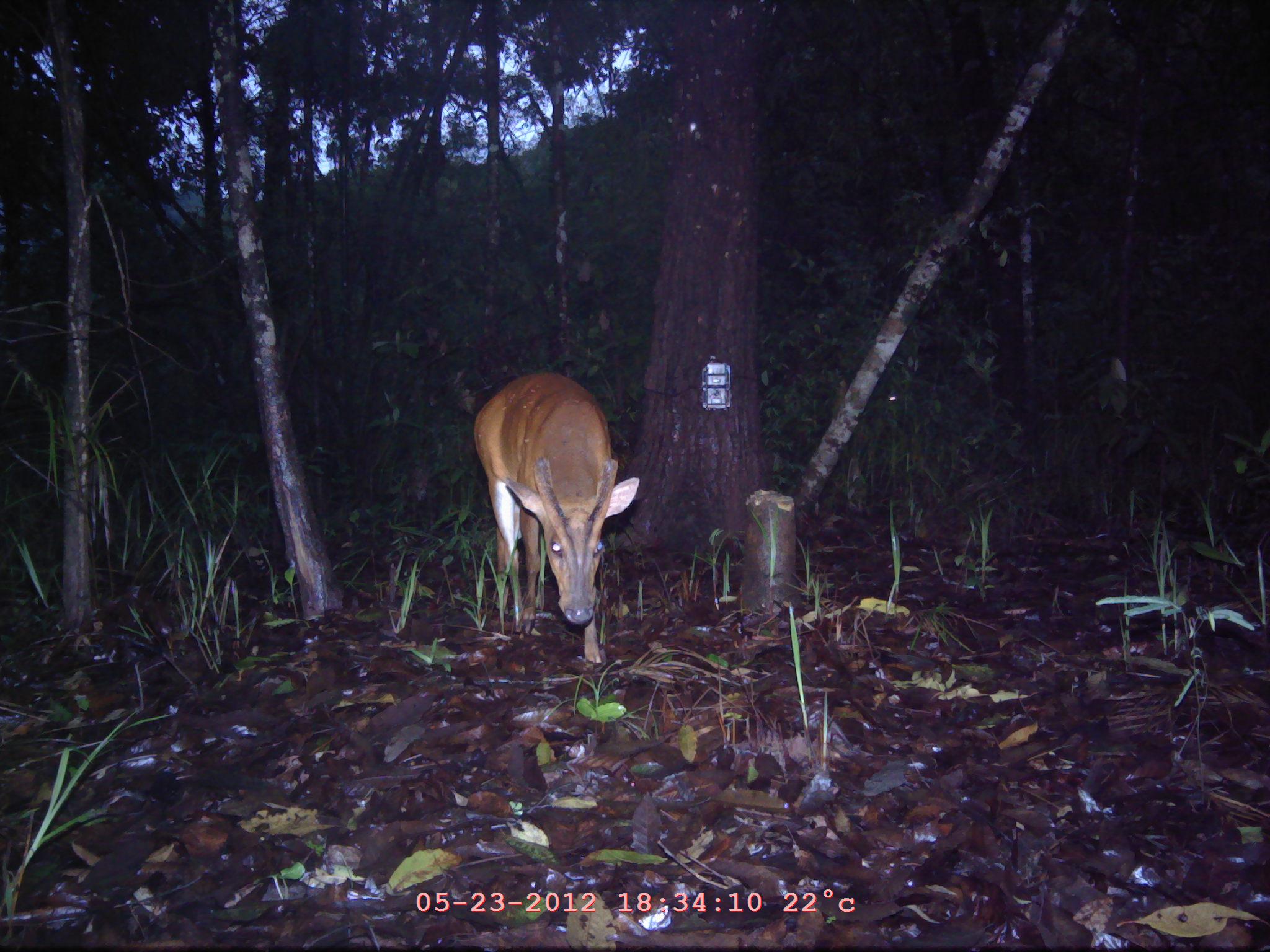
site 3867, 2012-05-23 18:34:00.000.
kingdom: Animalia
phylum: Chordata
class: Mammalia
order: Artiodactyla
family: Cervidae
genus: Muntiacus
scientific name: Muntiacus muntjak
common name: southern red muntjac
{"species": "Muntiacus muntjak (southern red muntjac)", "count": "1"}